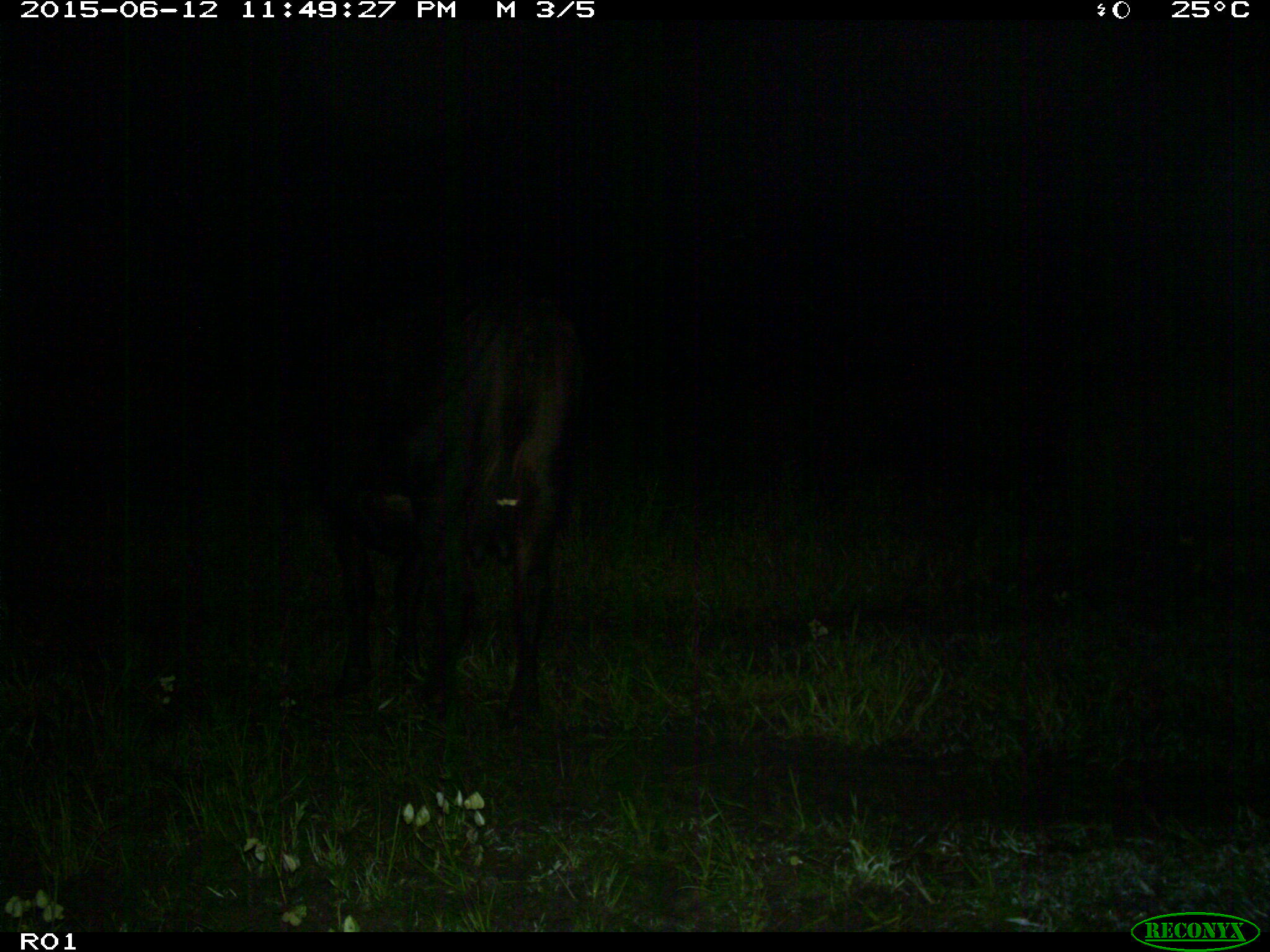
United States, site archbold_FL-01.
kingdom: Animalia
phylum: Chordata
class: Mammalia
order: Artiodactyla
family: Bovidae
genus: Bos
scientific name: Bos taurus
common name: domestic cow